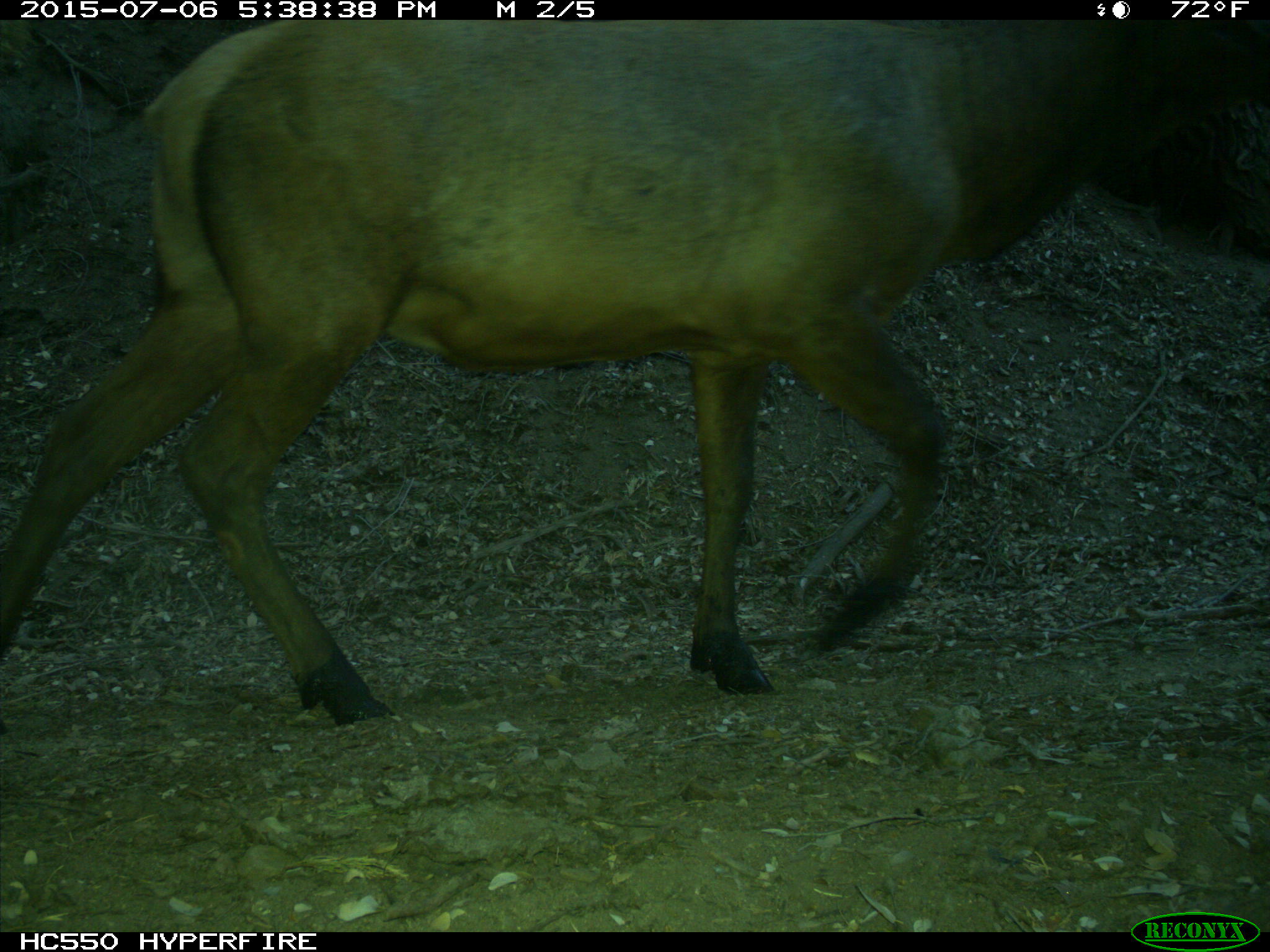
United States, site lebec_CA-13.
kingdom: Animalia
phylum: Chordata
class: Mammalia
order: Artiodactyla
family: Cervidae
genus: Cervus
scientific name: Cervus canadensis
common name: elk